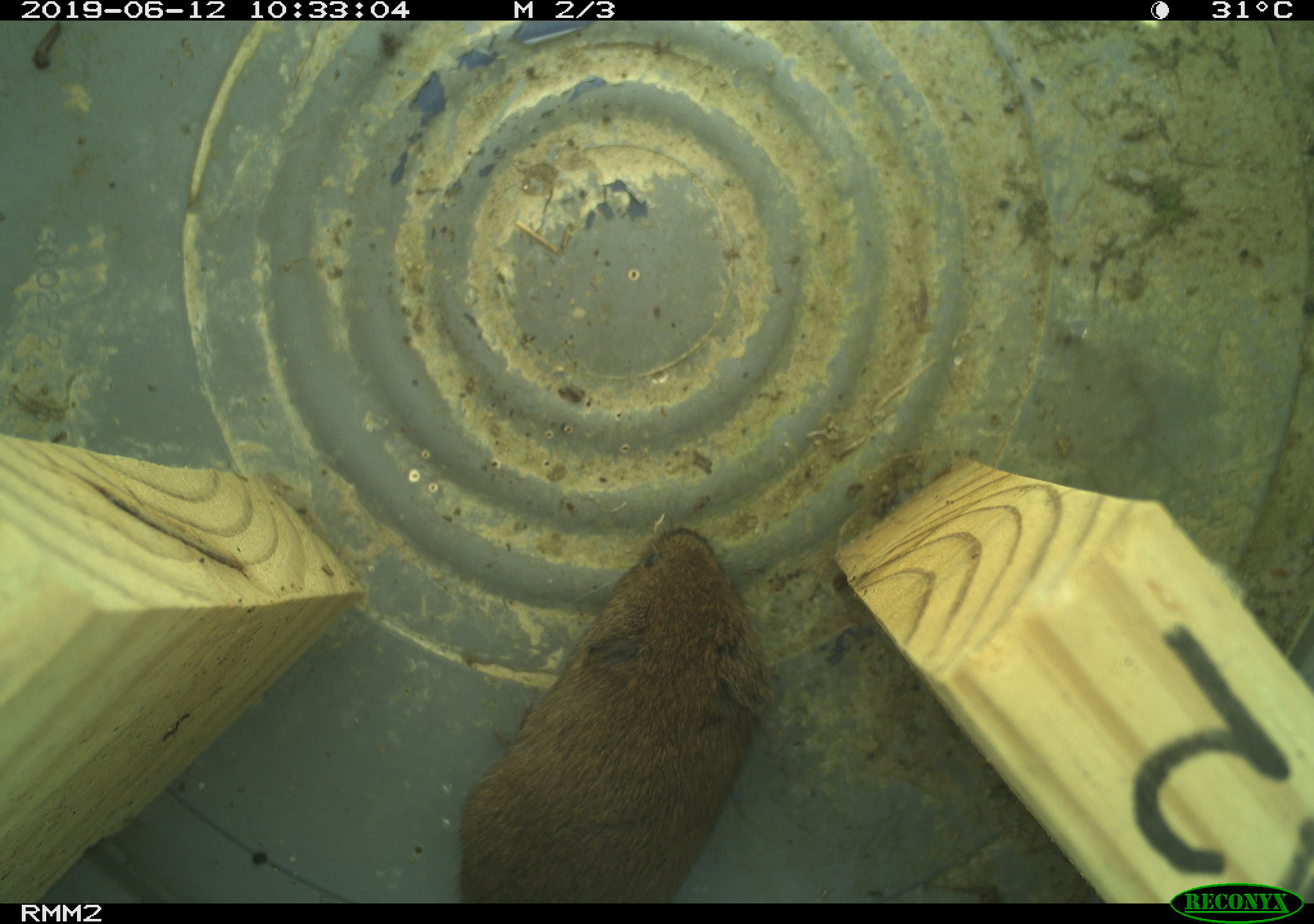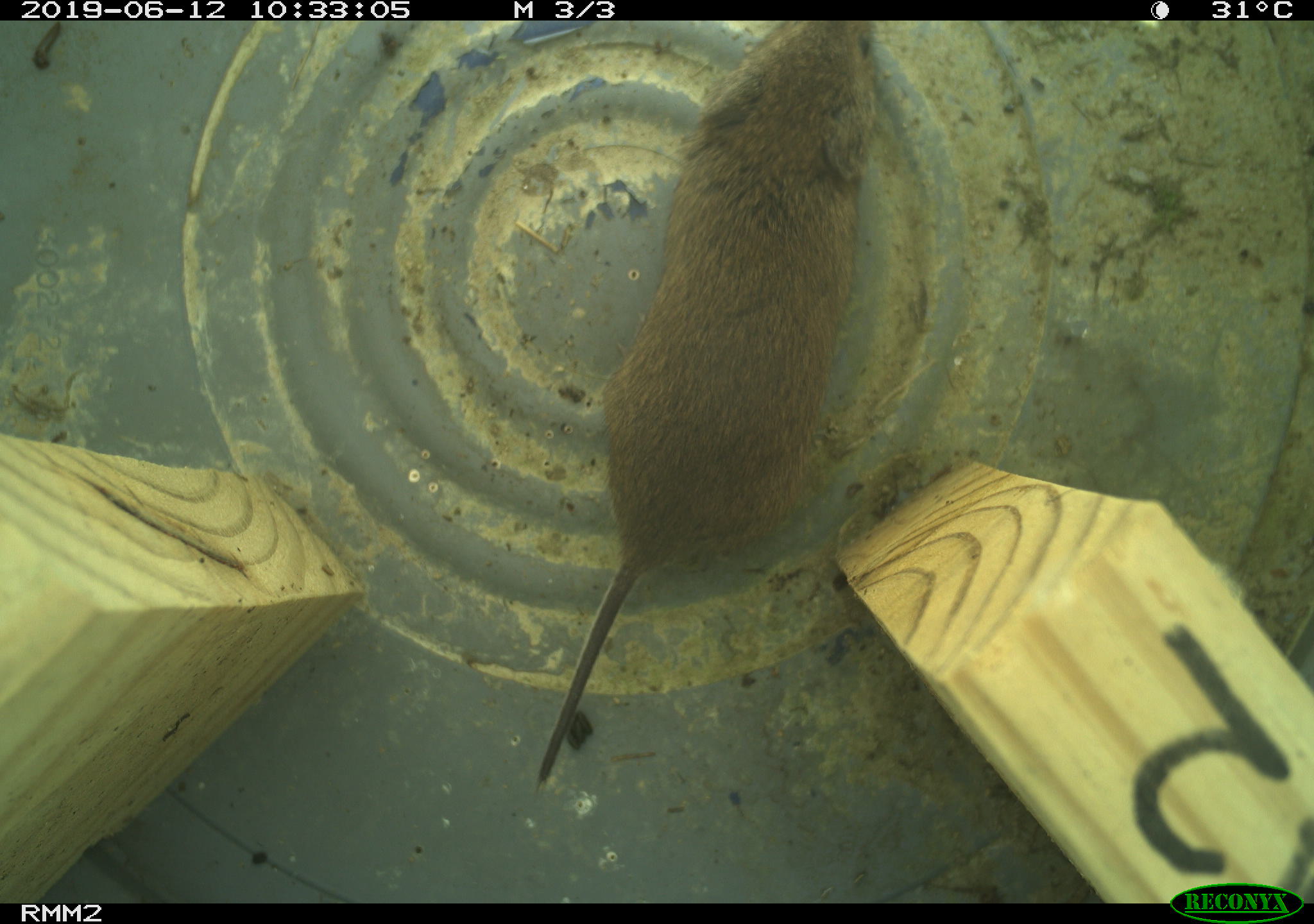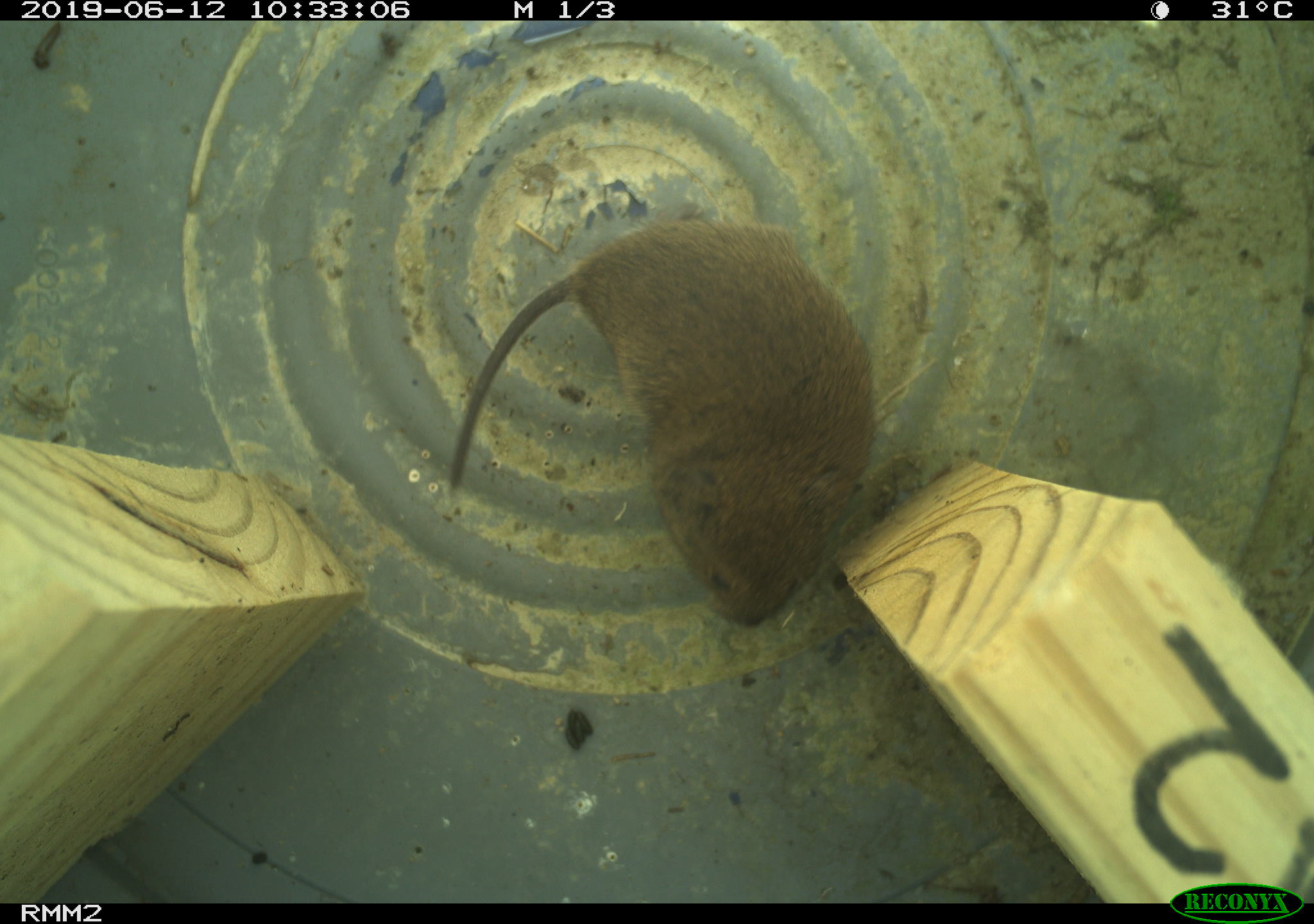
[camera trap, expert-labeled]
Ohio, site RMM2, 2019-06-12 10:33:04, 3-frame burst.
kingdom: Animalia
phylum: Chordata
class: Mammalia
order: Rodentia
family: Cricetidae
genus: Microtus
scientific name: Microtus pennsylvanicus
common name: meadow vole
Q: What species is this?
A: Meadow vole (Microtus pennsylvanicus).